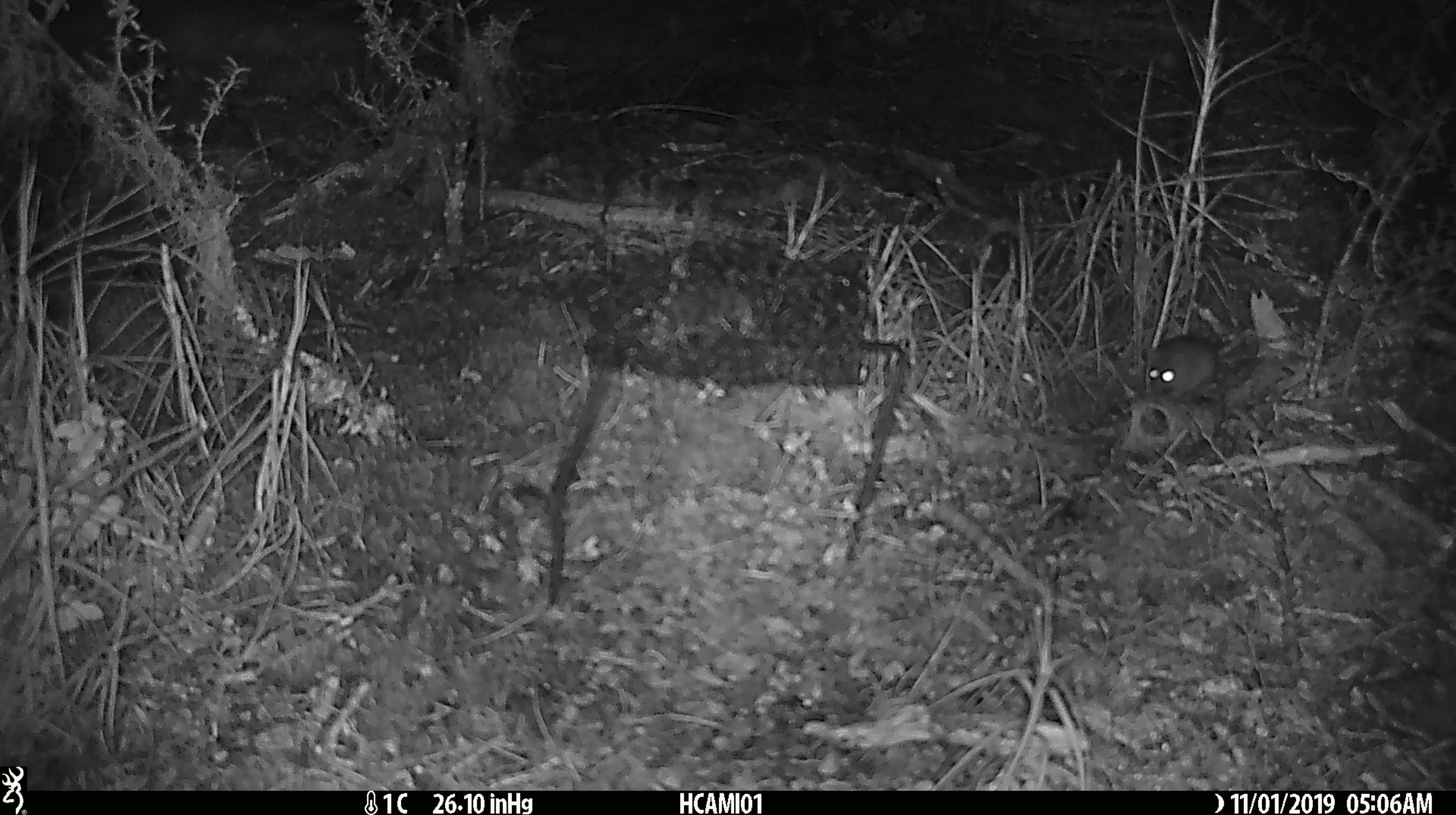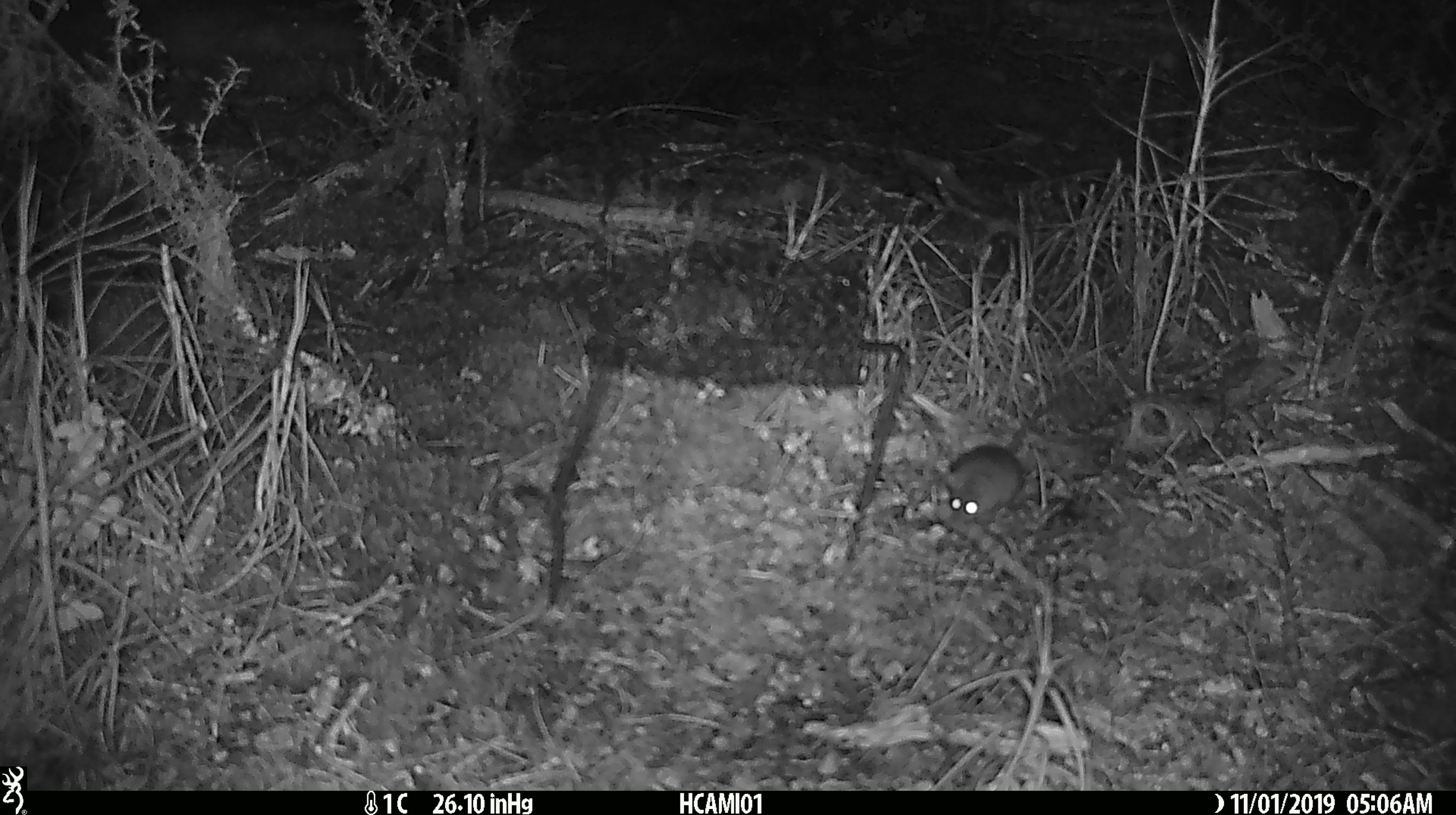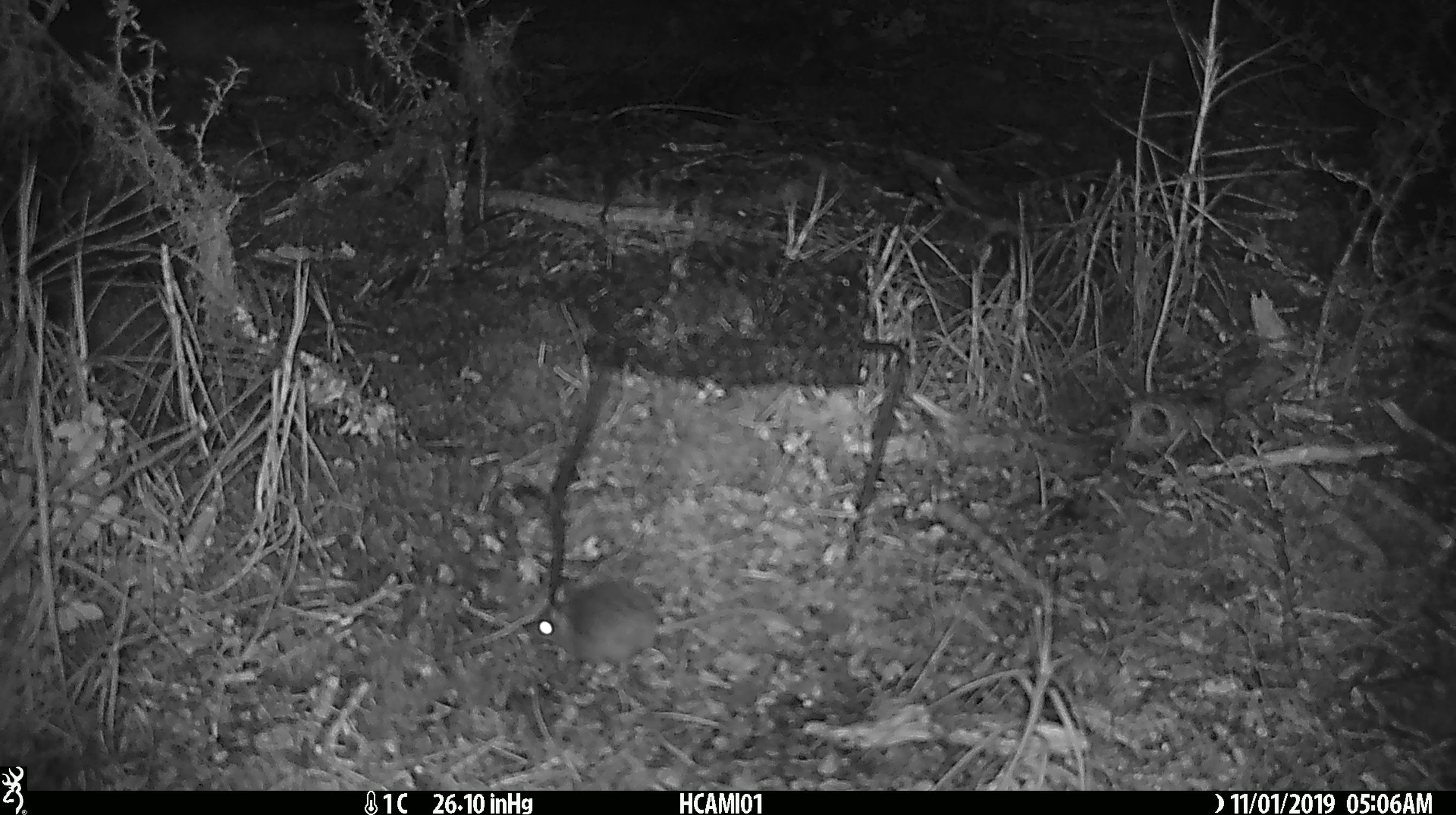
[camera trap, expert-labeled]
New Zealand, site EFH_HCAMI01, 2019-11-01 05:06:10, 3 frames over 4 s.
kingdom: Animalia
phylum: Chordata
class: Mammalia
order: Rodentia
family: Muridae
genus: Mus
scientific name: Mus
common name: mouse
Mouse (Mus).